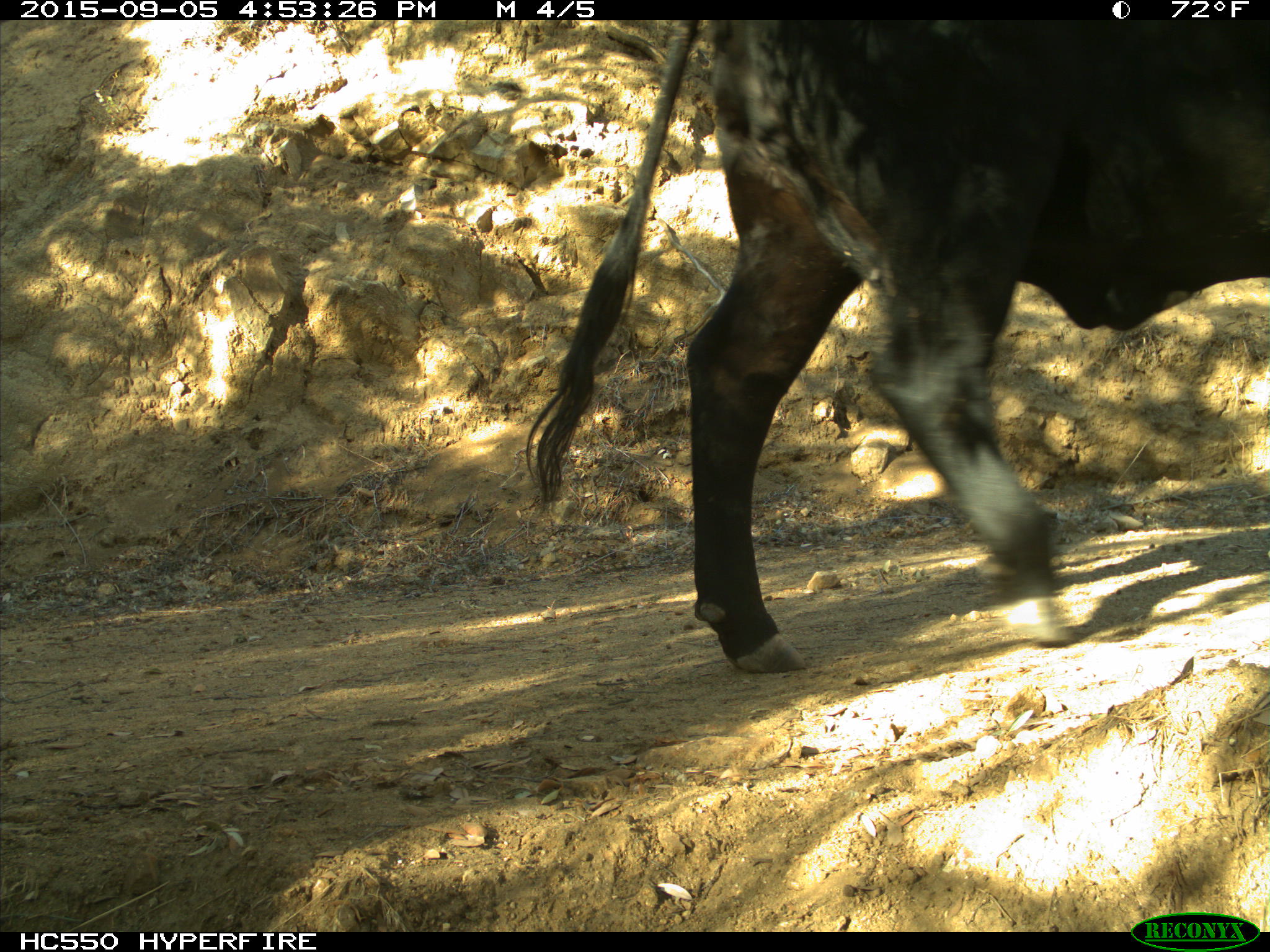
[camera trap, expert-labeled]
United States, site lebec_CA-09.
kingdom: Animalia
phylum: Chordata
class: Mammalia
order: Artiodactyla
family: Bovidae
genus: Bos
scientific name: Bos taurus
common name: domestic cow